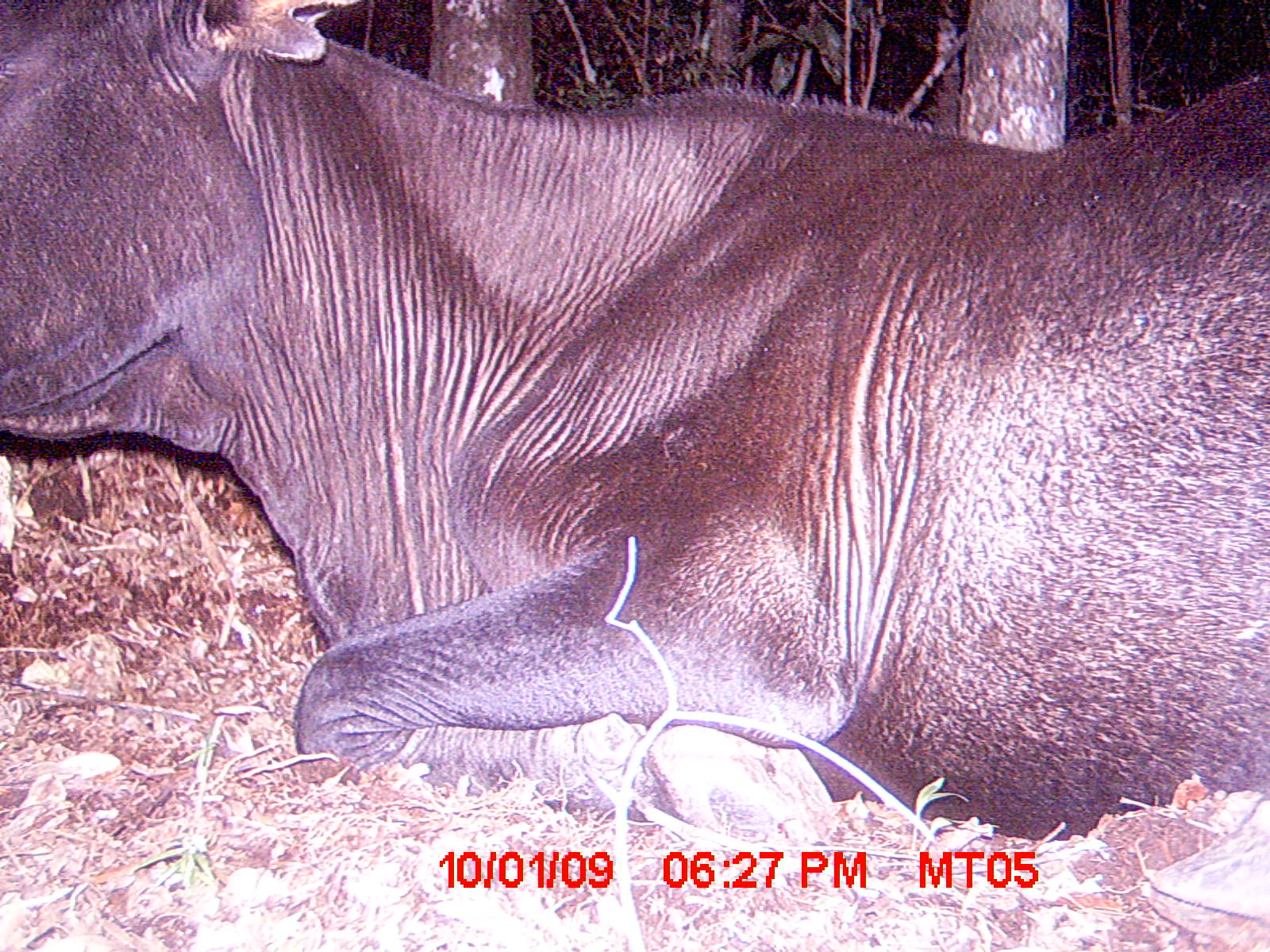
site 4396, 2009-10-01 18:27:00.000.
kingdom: Animalia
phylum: Chordata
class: Mammalia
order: Artiodactyla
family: Bovidae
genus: Bos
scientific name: Bos taurus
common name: domestic cattle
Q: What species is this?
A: Bos taurus (domestic cattle).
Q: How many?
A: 2.